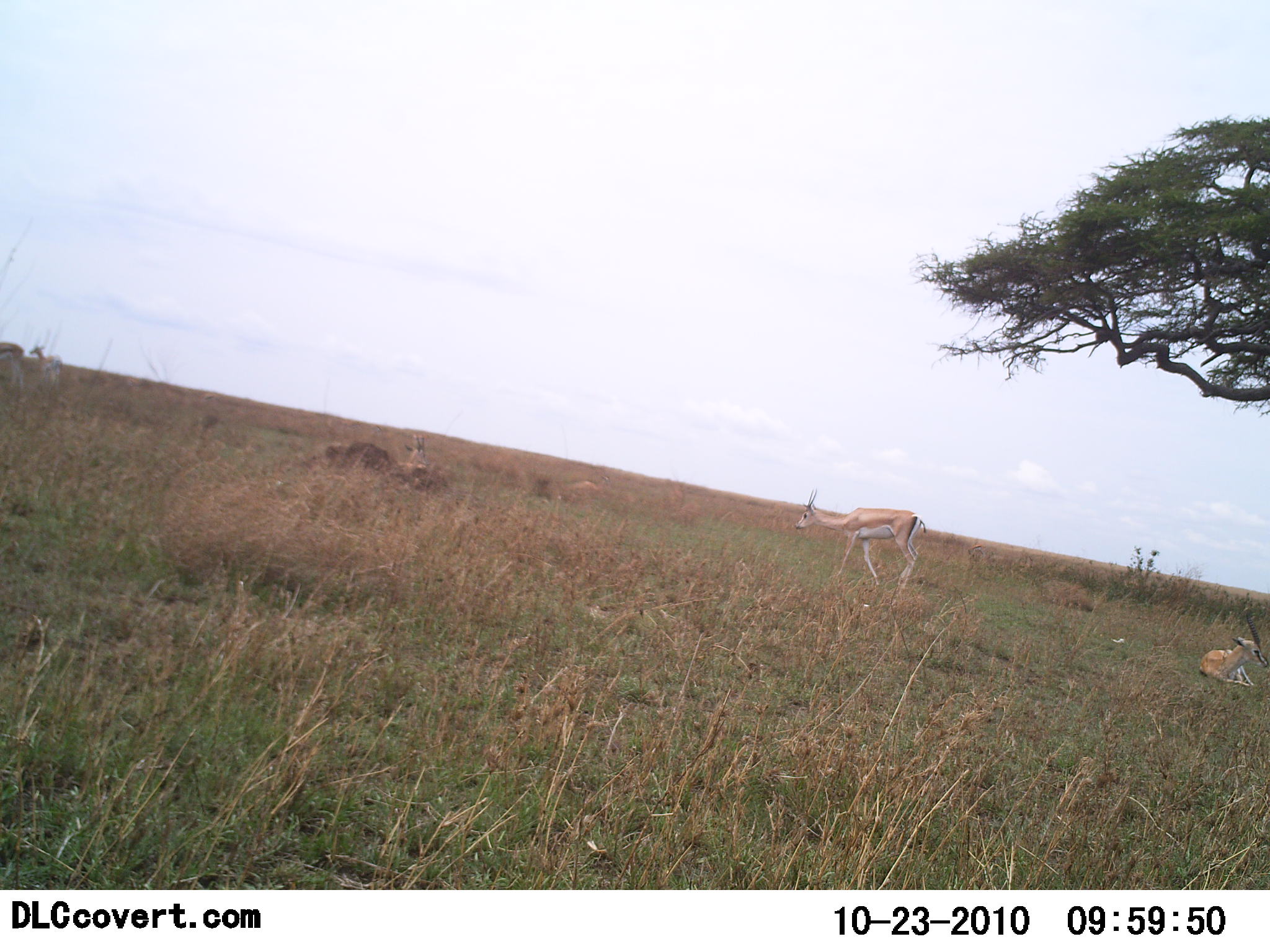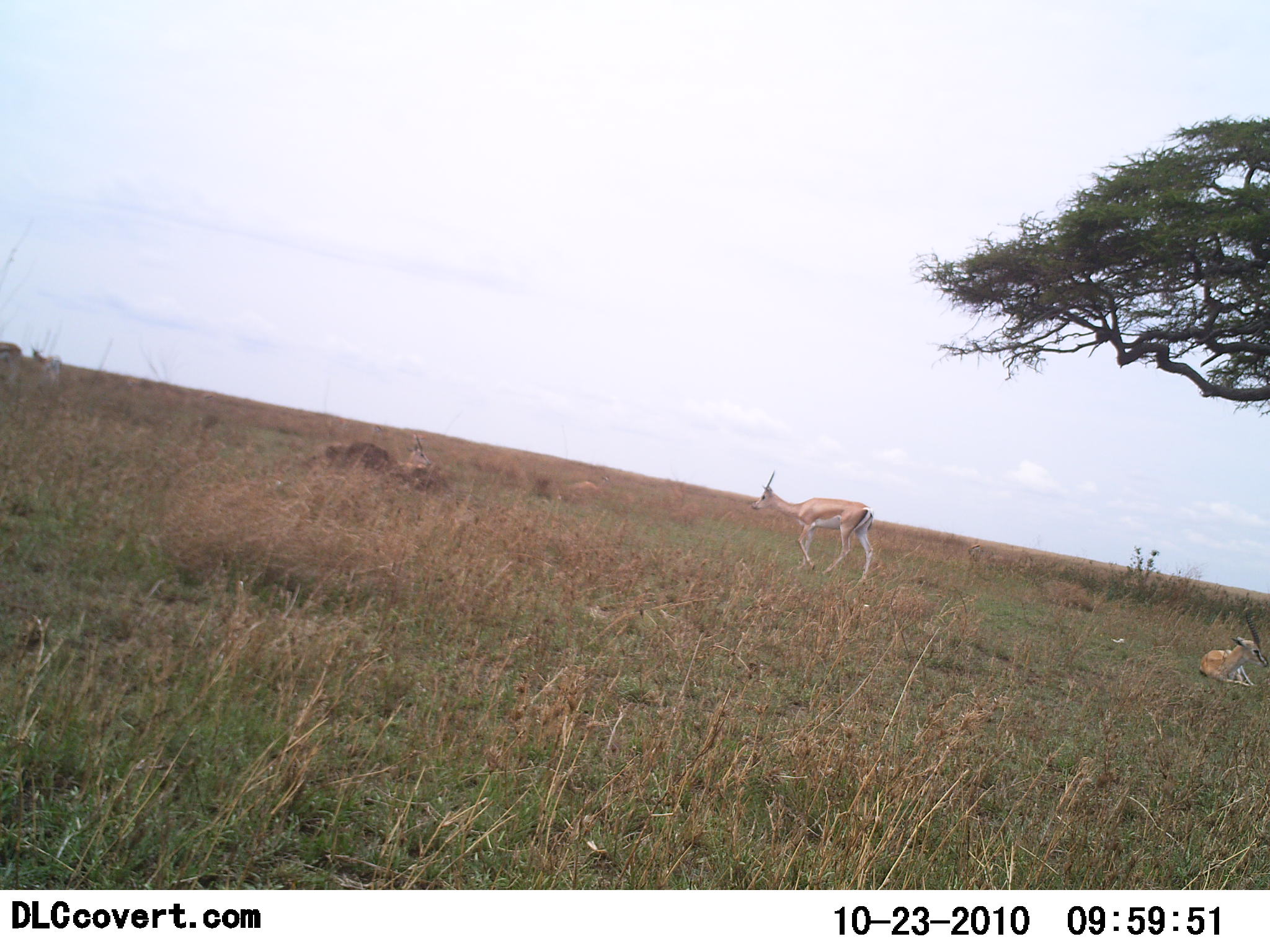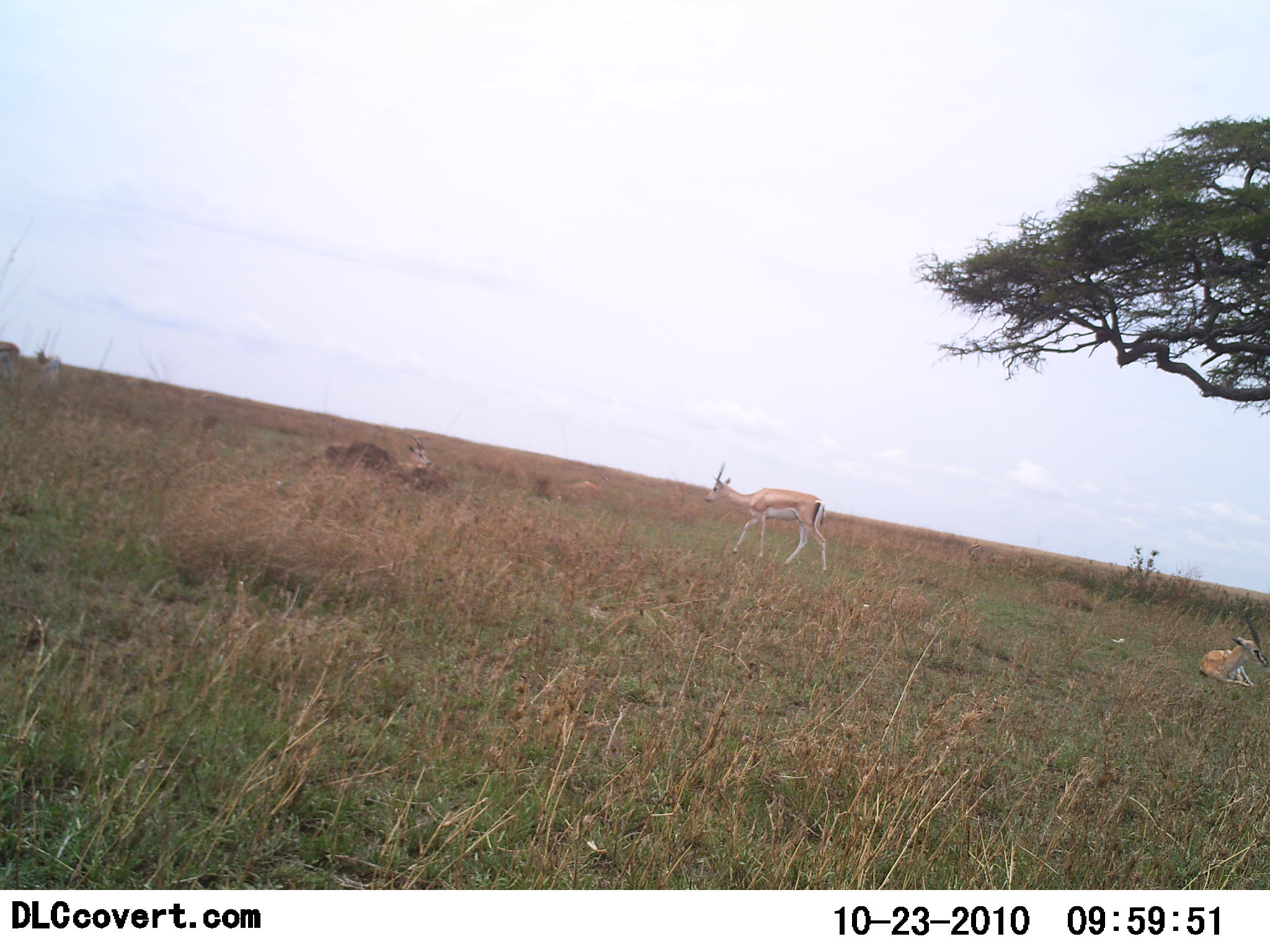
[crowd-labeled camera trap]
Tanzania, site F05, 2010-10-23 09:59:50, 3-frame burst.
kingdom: Animalia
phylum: Chordata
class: Mammalia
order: Artiodactyla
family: Bovidae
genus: Nanger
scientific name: Nanger granti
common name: grant's gazelle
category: gazellegrants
Gazellegrants (grant's gazelle) (Nanger granti), count 4. Behavior (volunteer vote fractions): standing 23%, resting 100%, moving 85%, interacting 0%. Young present (vote fraction): 0%. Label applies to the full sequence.